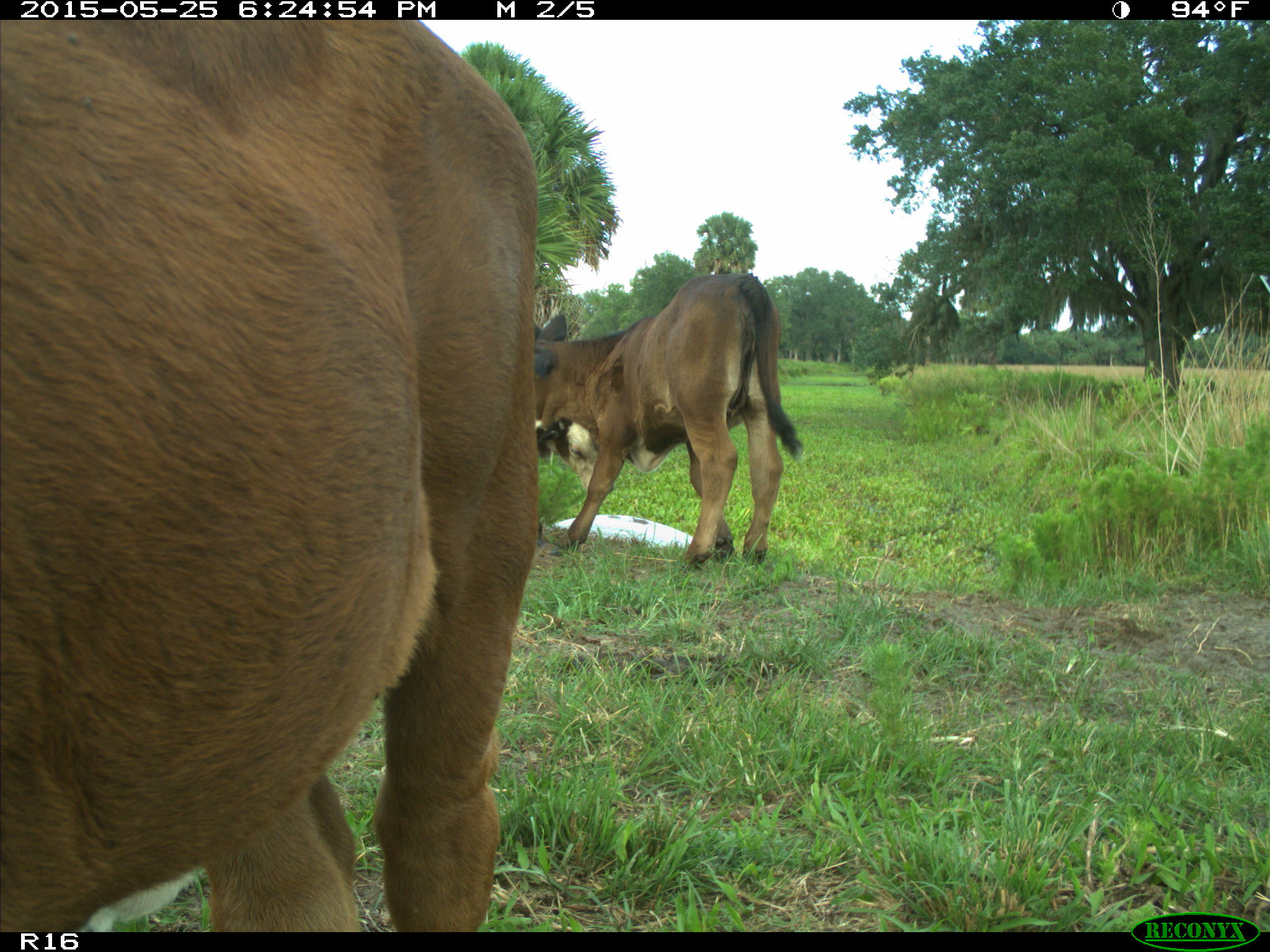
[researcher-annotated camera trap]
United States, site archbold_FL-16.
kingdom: Animalia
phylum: Chordata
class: Mammalia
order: Artiodactyla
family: Bovidae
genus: Bos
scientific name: Bos taurus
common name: domestic cow